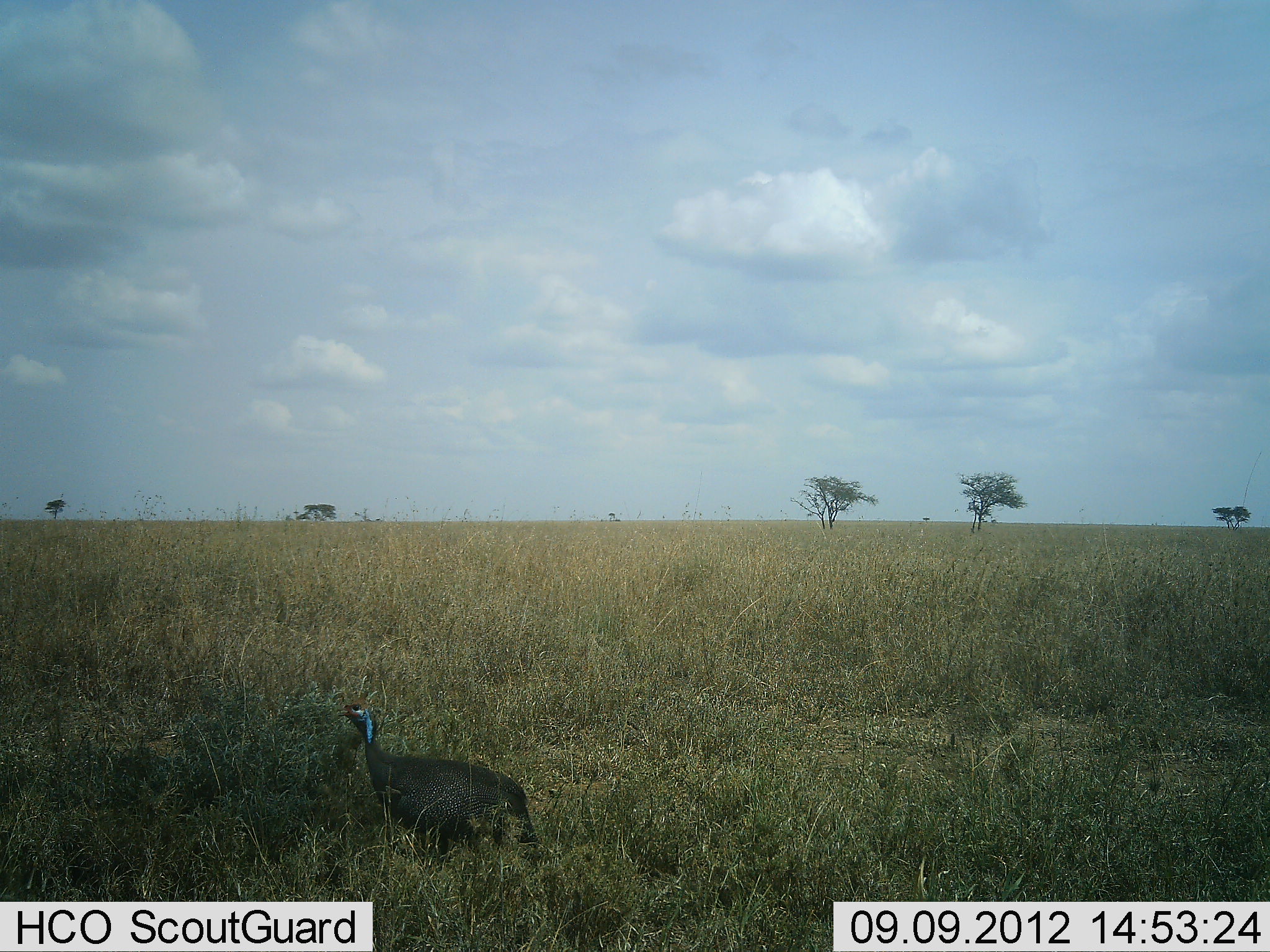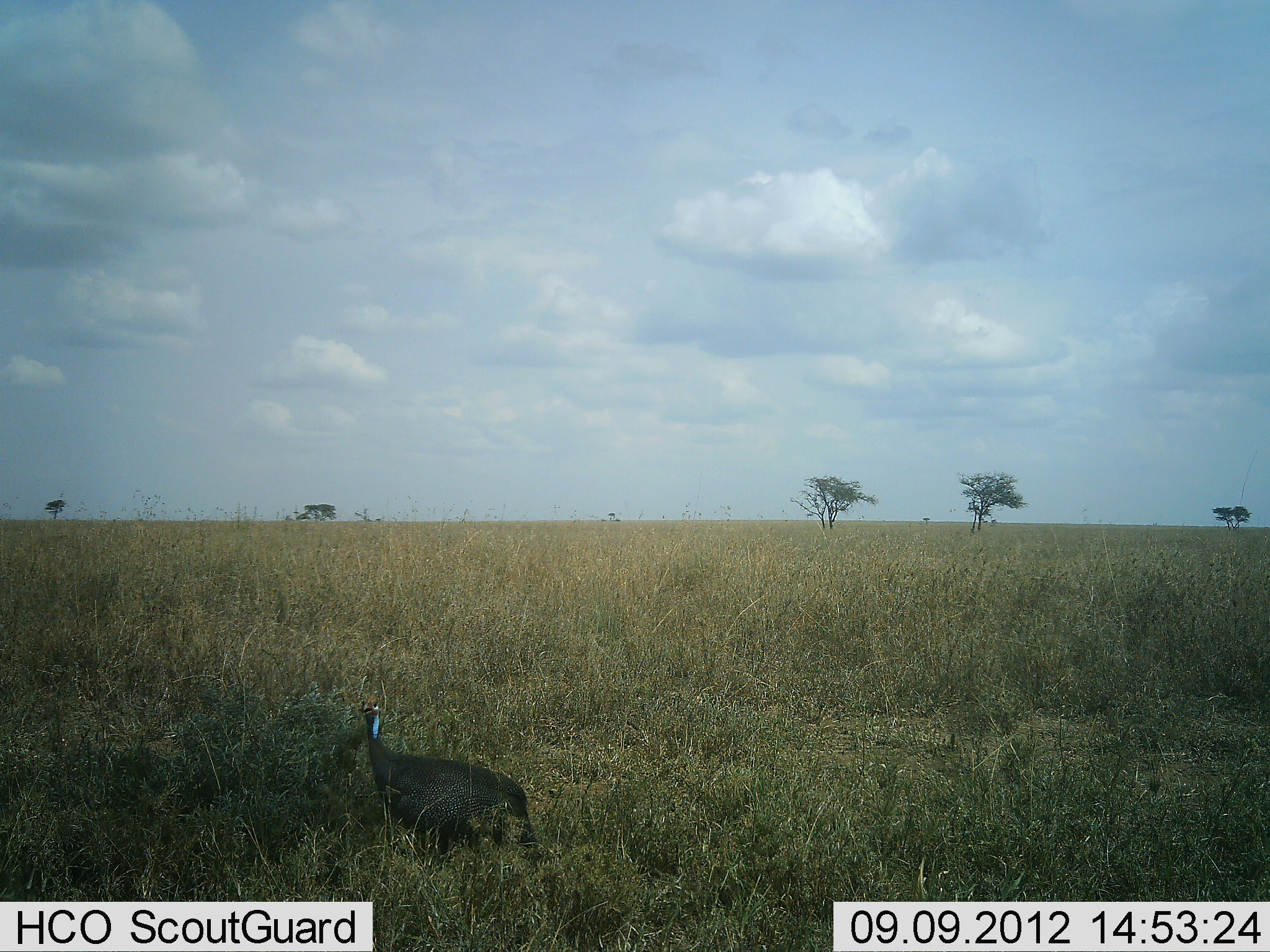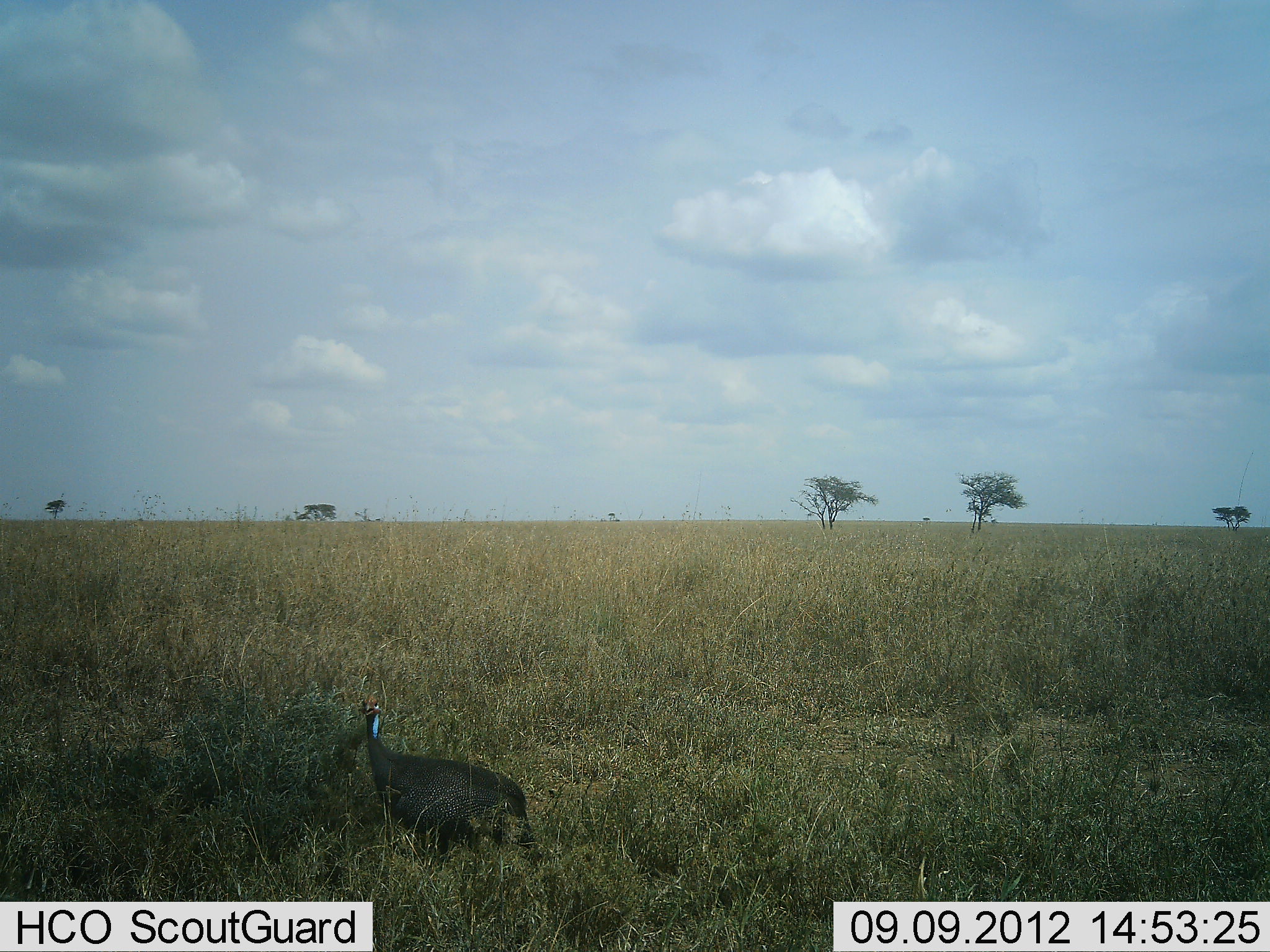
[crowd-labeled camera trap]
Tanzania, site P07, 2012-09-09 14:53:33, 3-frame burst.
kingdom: Animalia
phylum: Chordata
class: Aves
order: Galliformes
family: Numididae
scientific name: Numididae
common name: guinea fowl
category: guineafowl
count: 1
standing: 100%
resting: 0%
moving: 0%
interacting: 0%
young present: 0%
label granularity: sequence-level